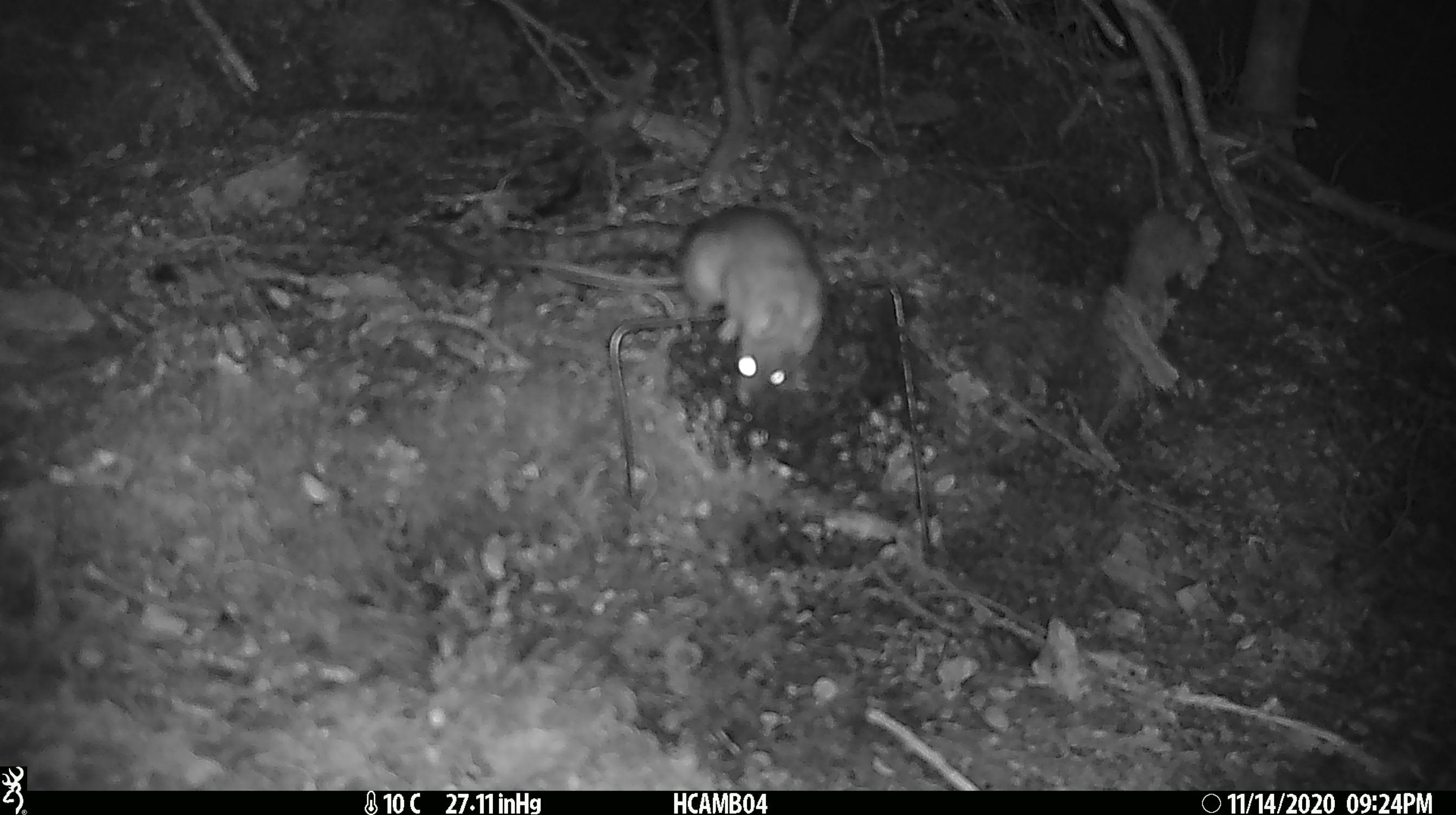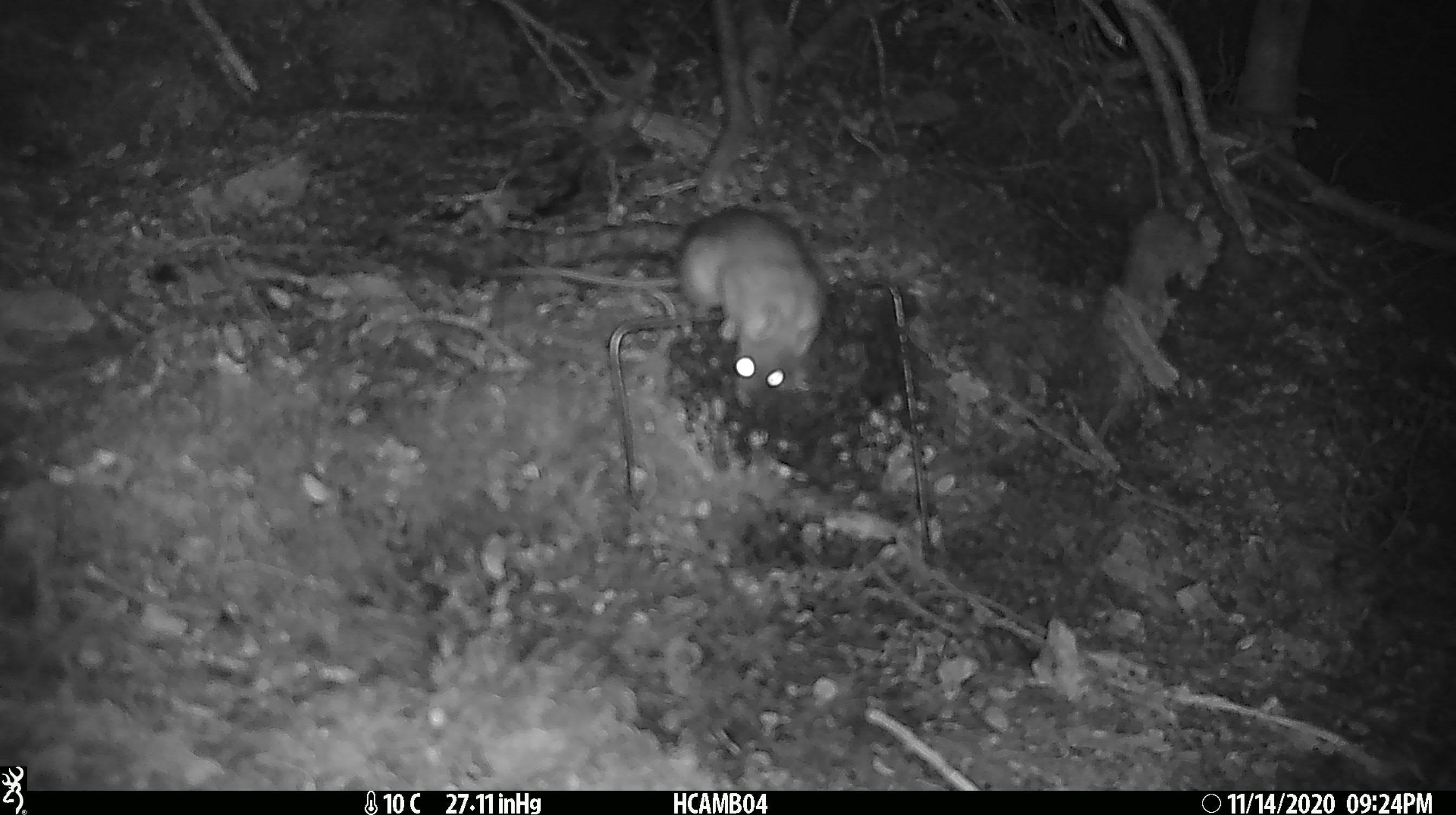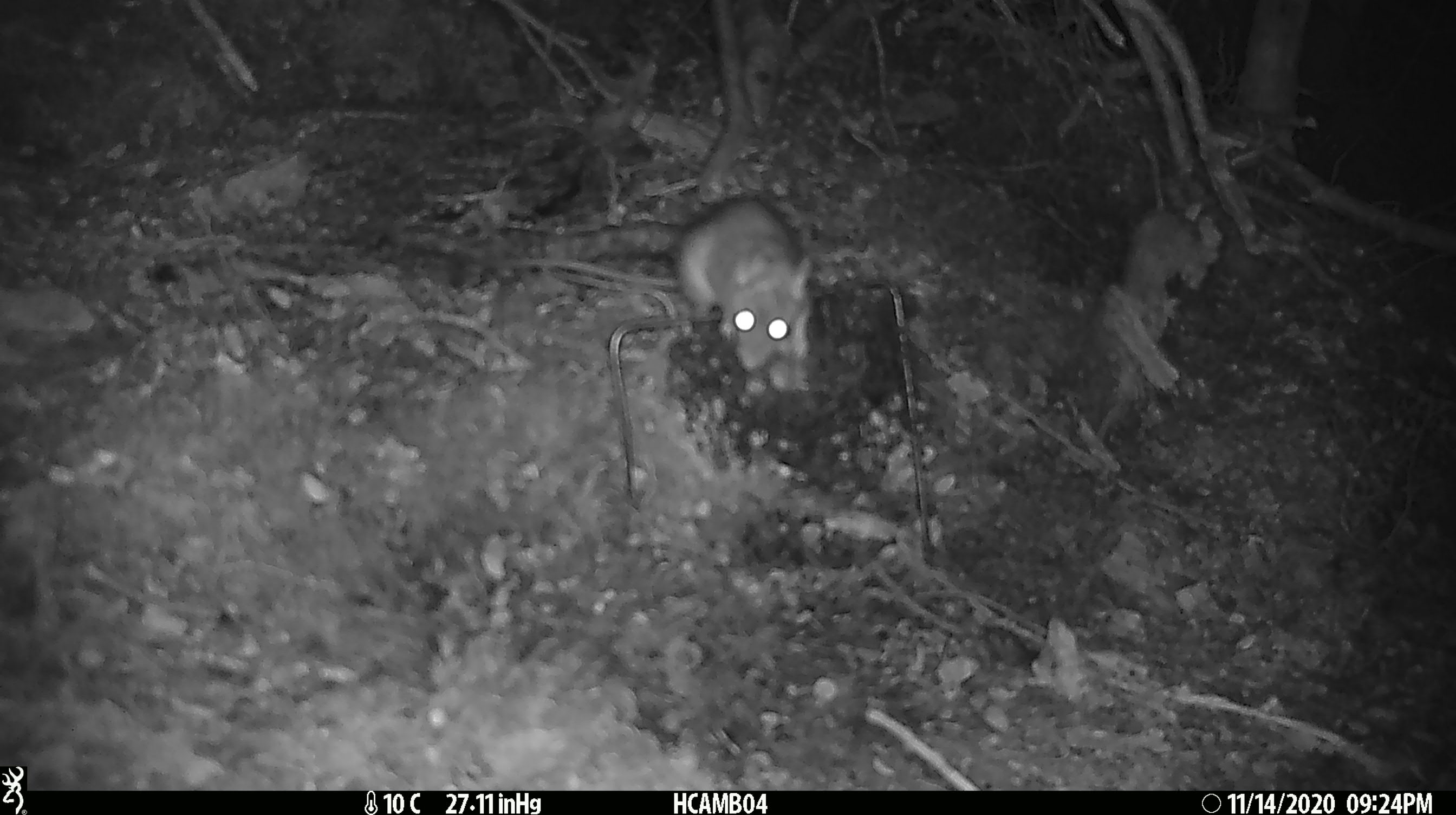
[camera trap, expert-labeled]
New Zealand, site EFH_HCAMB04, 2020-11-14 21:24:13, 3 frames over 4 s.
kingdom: Animalia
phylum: Chordata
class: Mammalia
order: Rodentia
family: Muridae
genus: Rattus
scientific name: Rattus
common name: rat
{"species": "rat (Rattus)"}